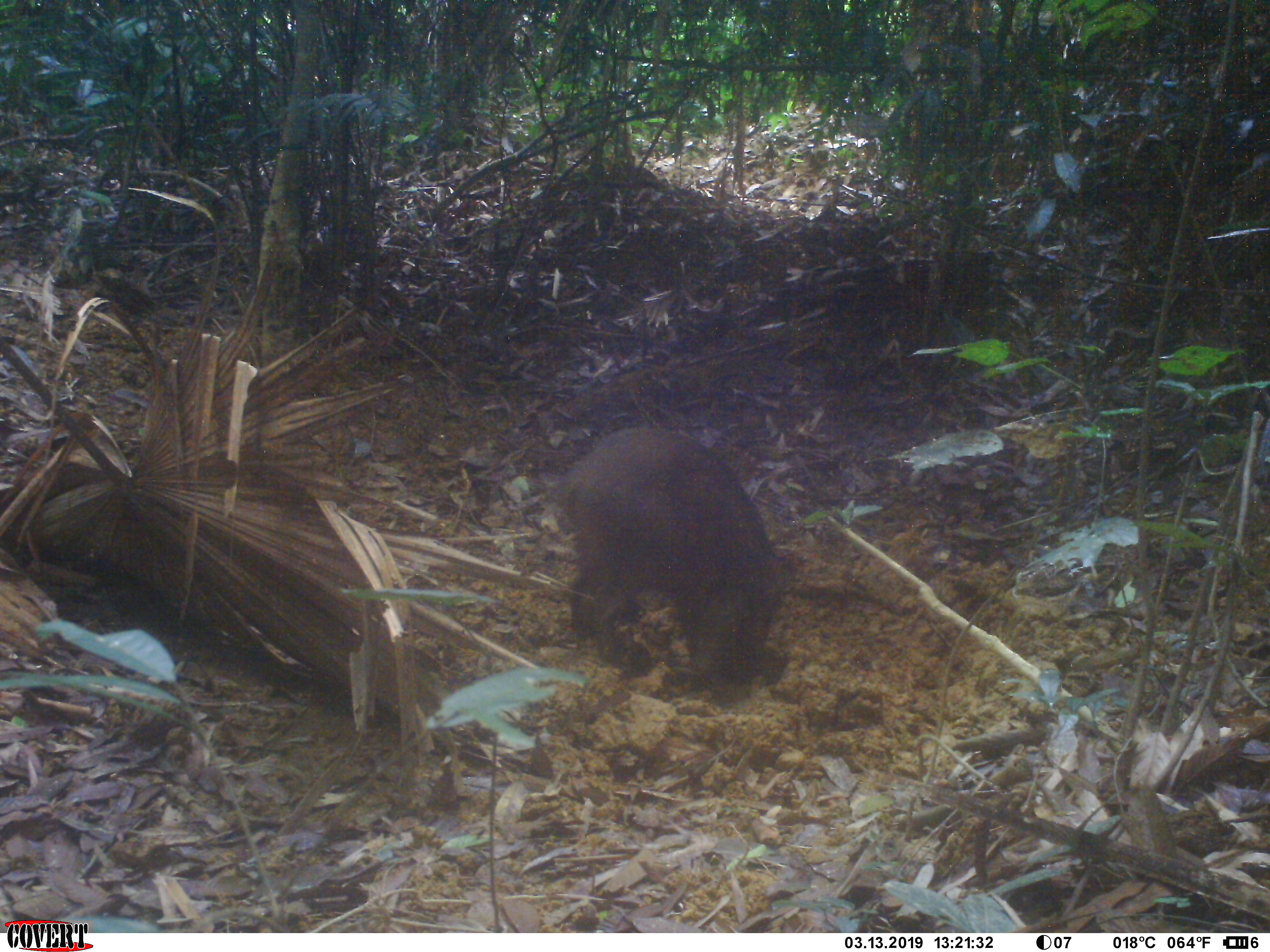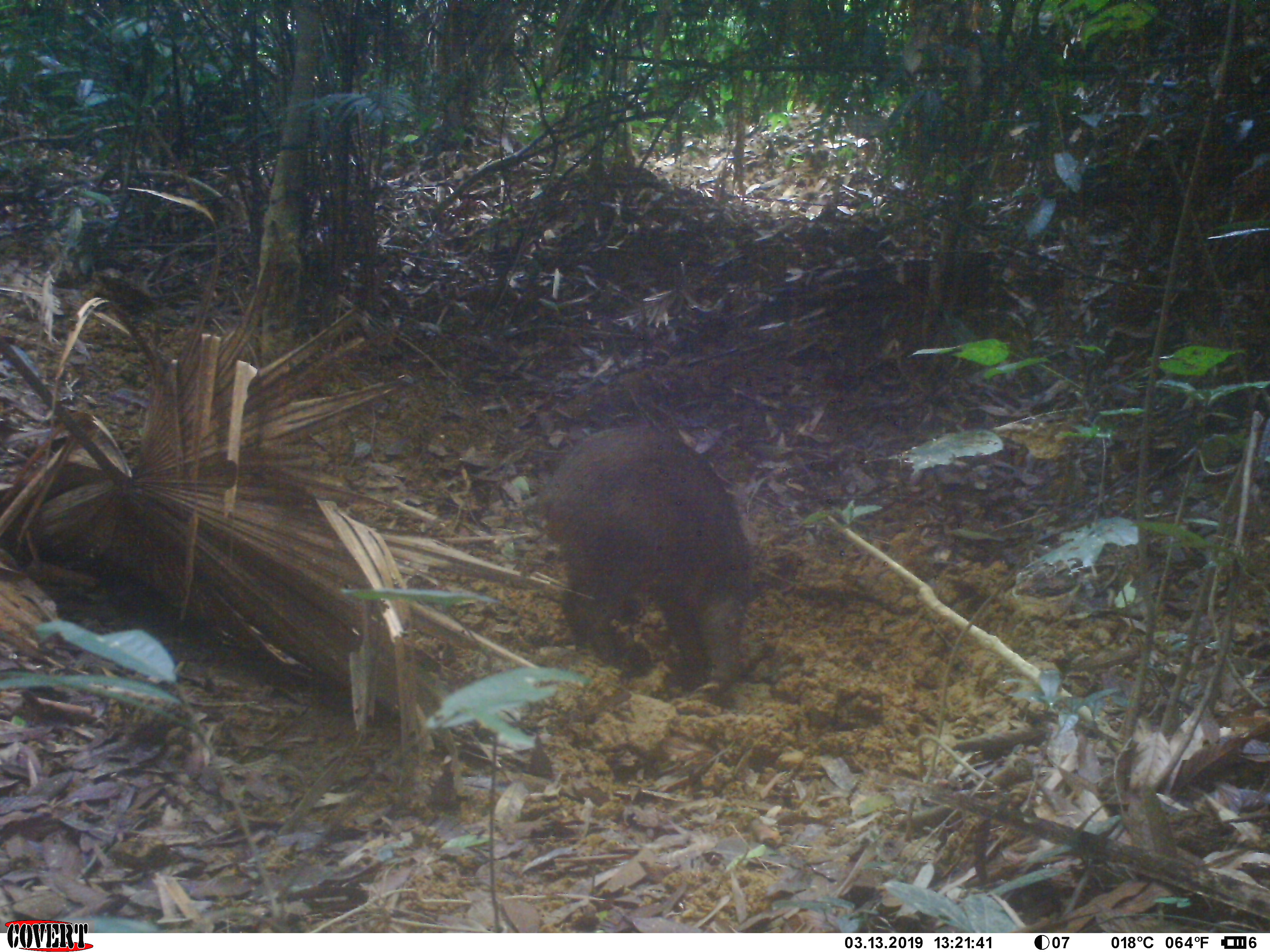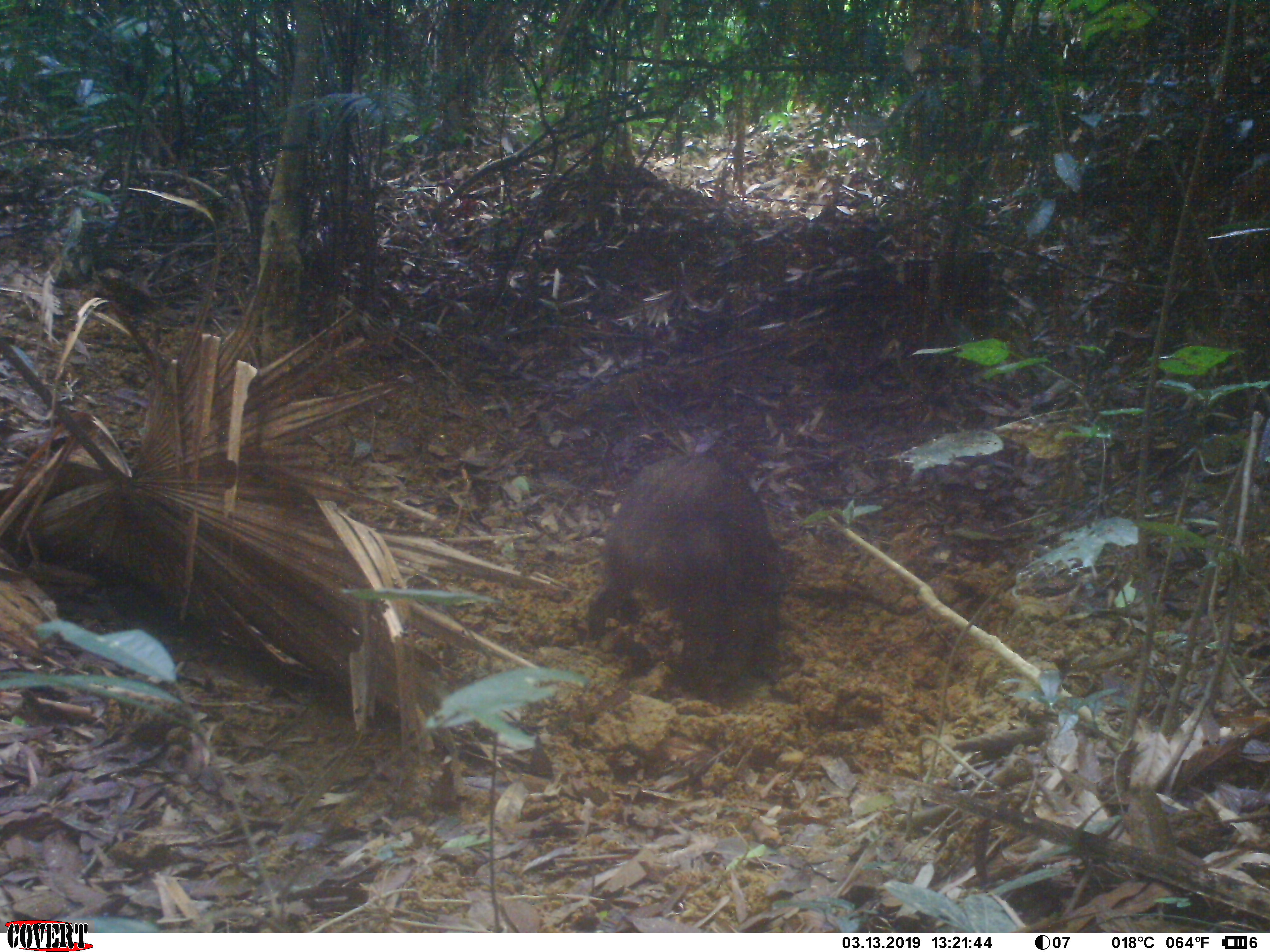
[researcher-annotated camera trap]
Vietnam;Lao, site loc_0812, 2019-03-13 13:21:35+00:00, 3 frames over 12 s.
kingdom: Animalia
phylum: Chordata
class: Mammalia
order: Artiodactyla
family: Suidae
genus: Sus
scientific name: Sus scrofa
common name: eurasian wild pig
Eurasian wild pig (Sus scrofa). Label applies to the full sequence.